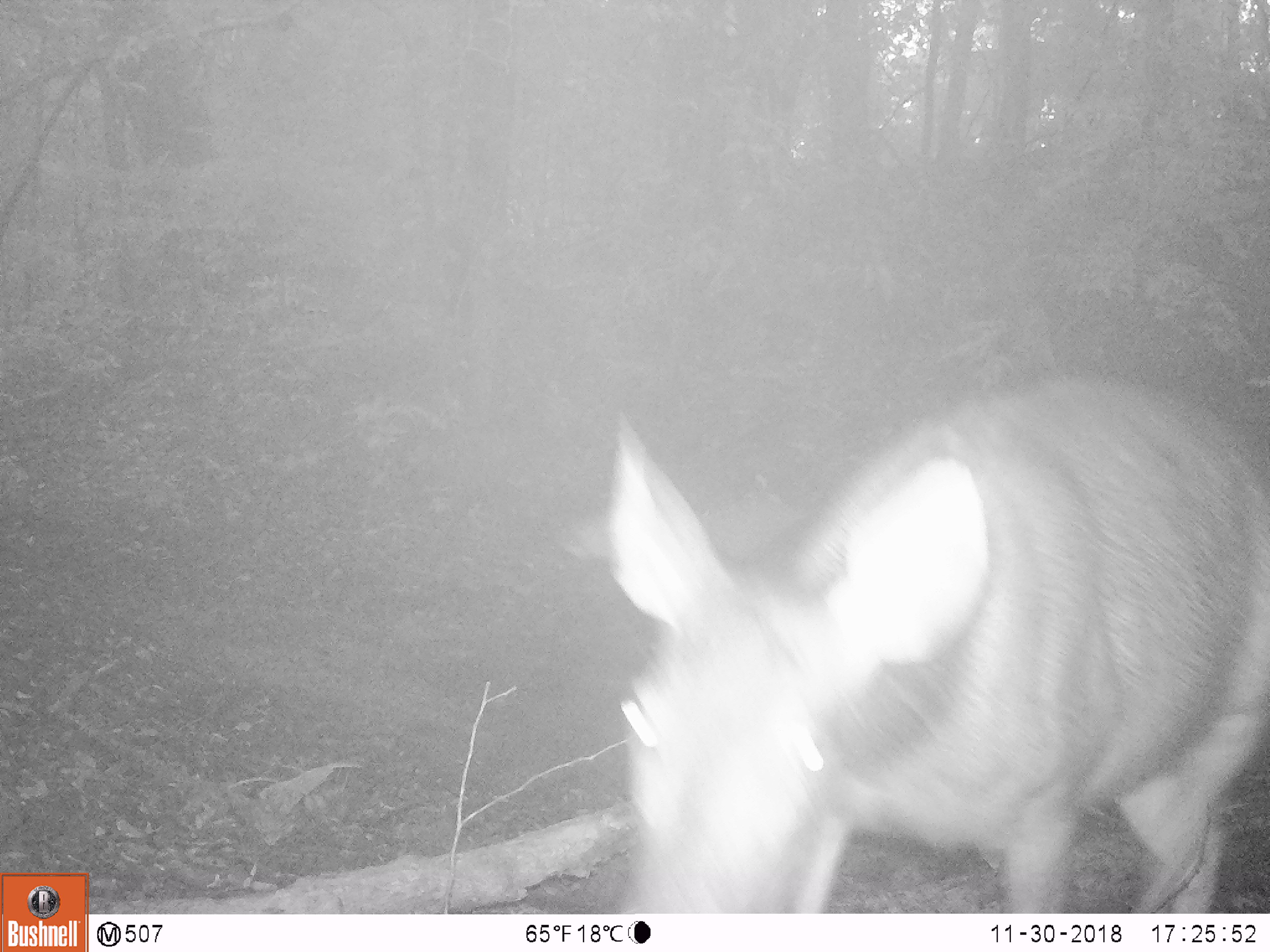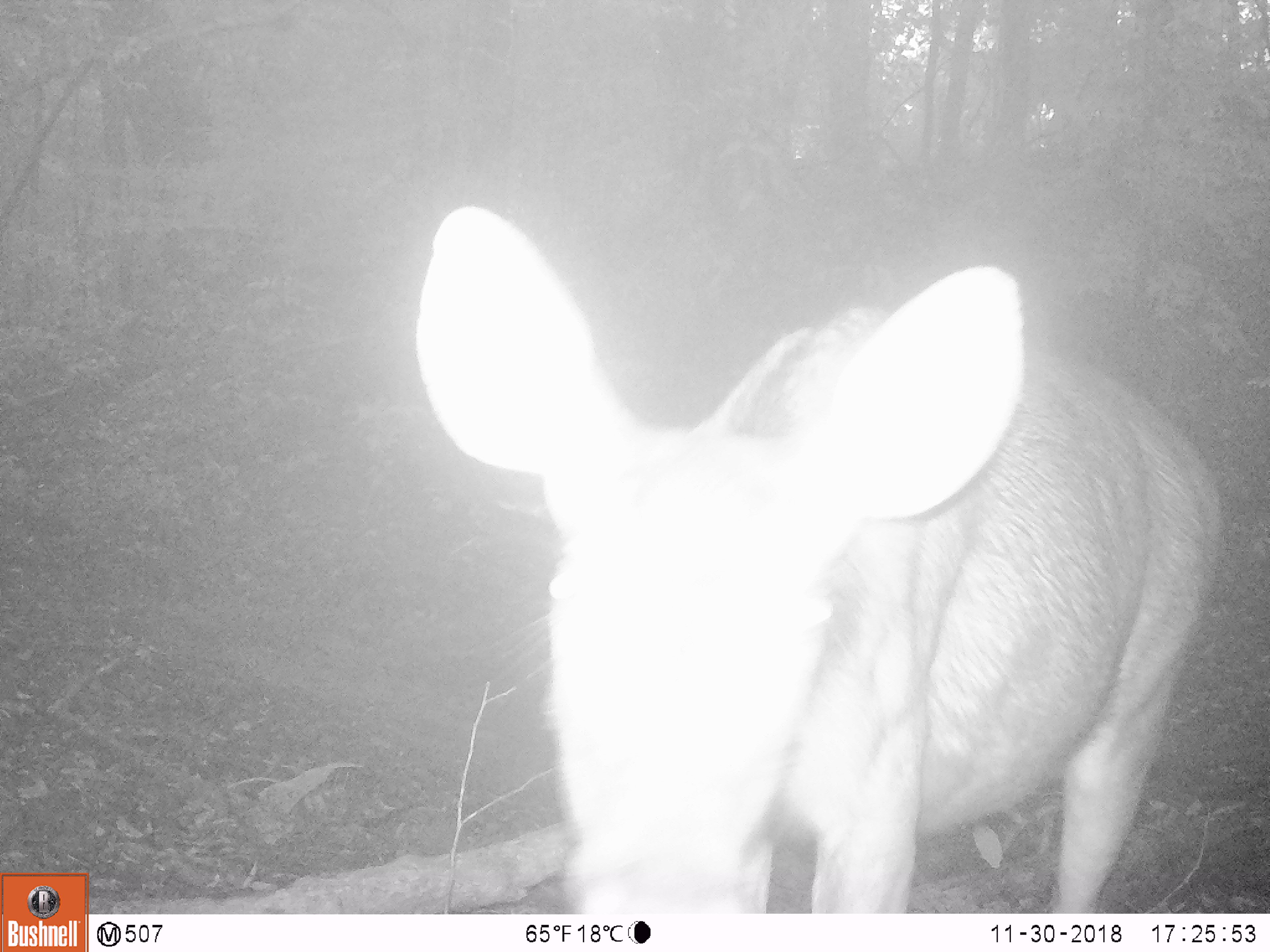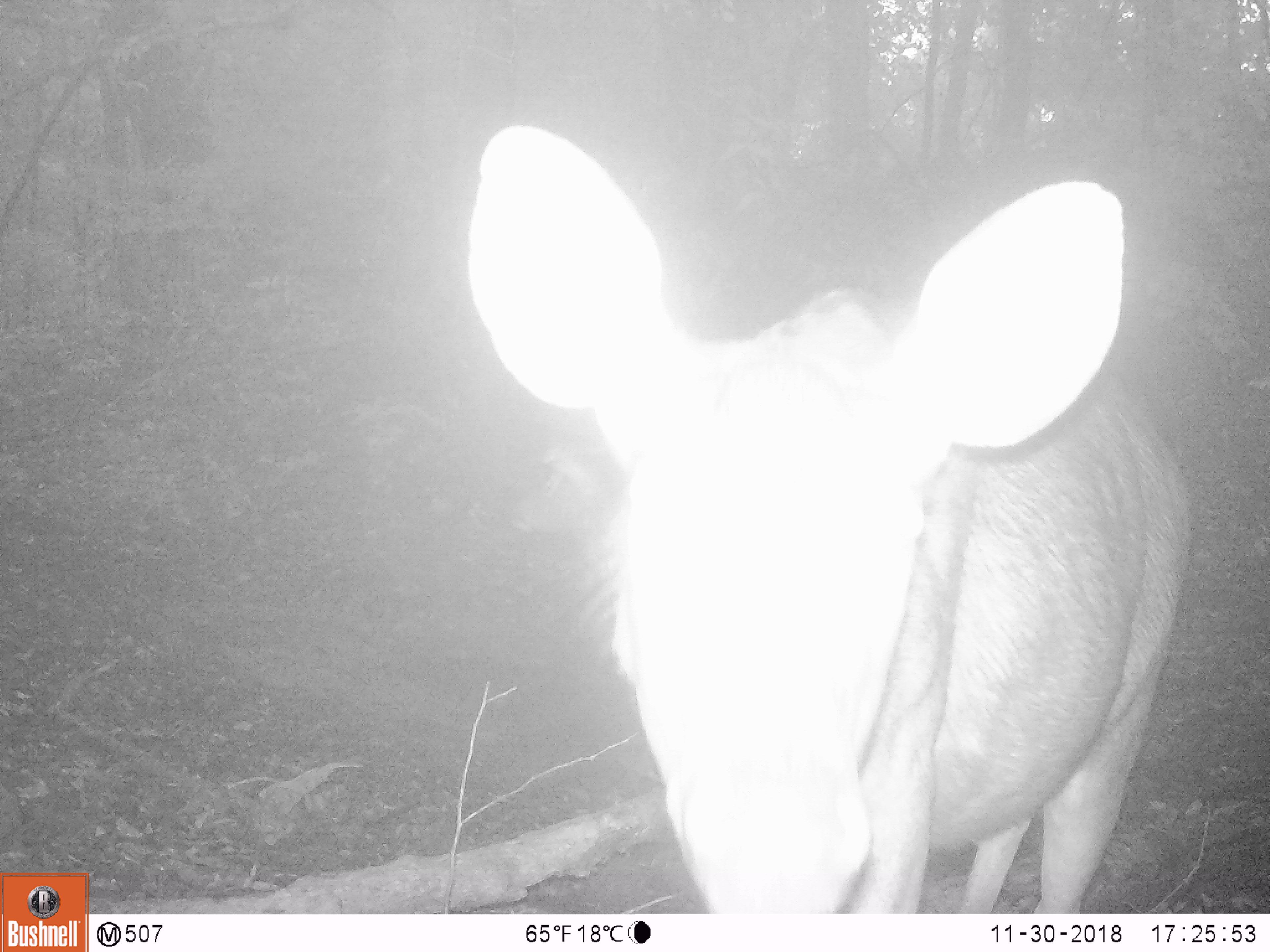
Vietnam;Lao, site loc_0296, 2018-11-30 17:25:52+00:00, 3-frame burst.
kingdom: Animalia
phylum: Chordata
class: Mammalia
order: Artiodactyla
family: Cervidae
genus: Rusa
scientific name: Rusa unicolor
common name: sambar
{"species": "sambar (Rusa unicolor)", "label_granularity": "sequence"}